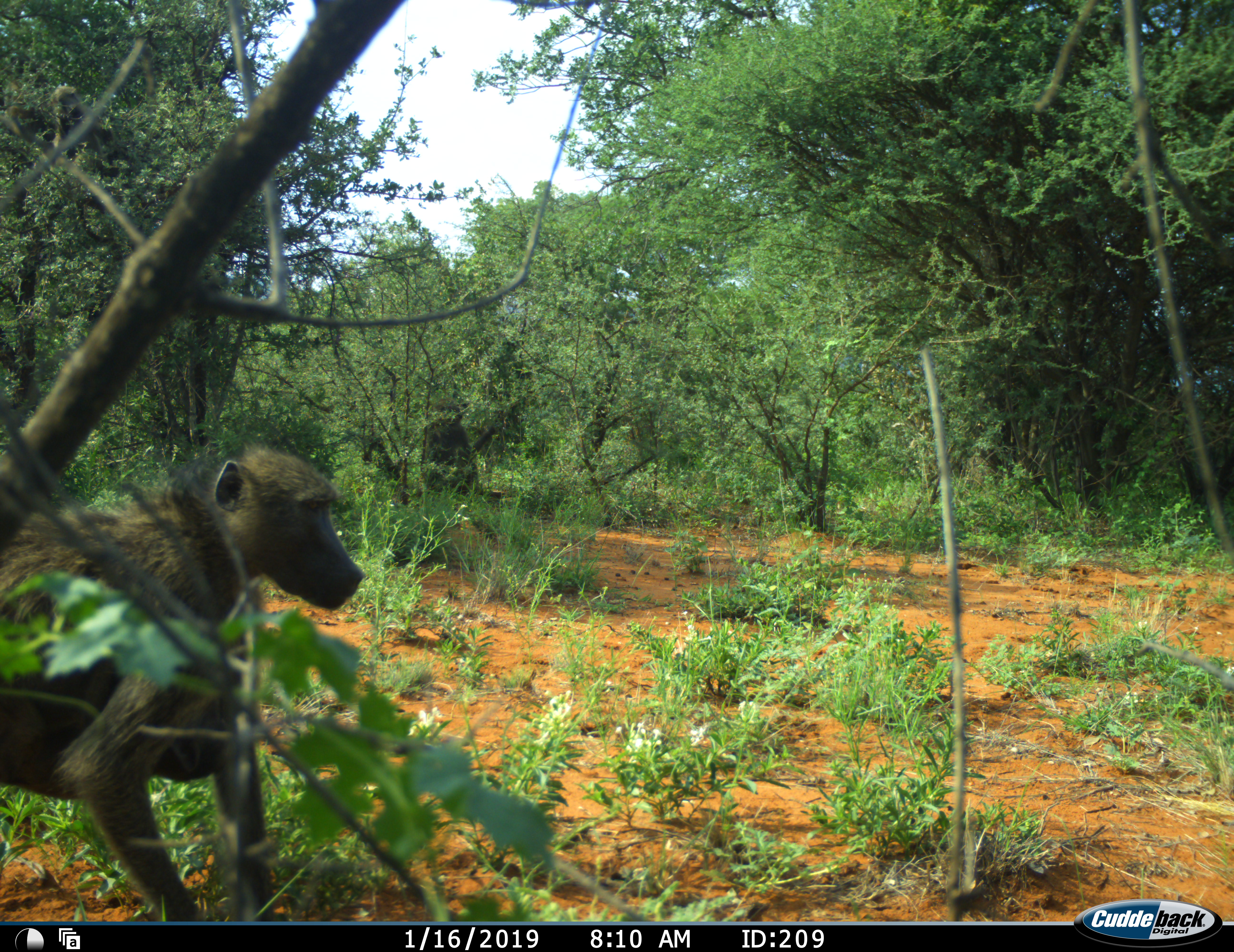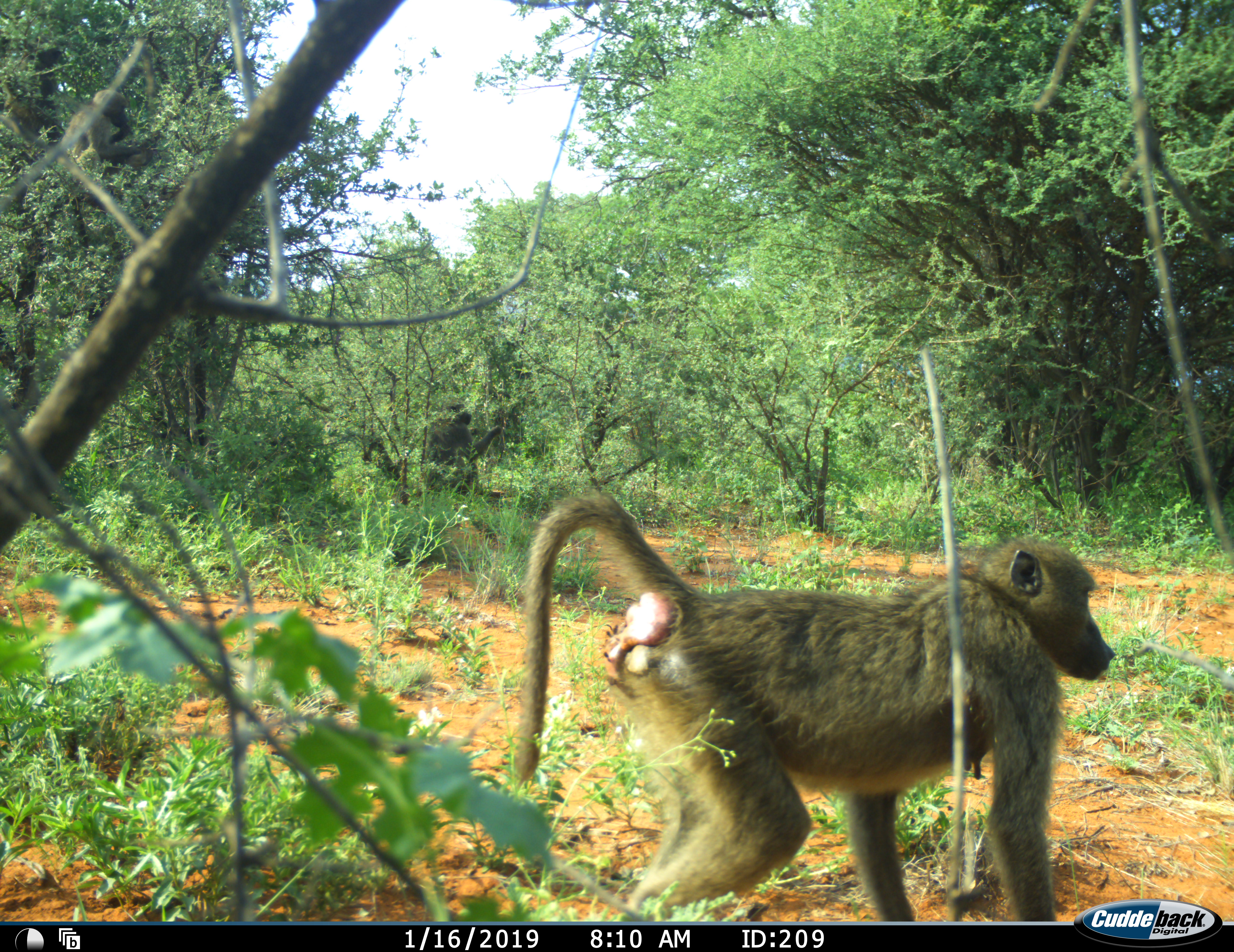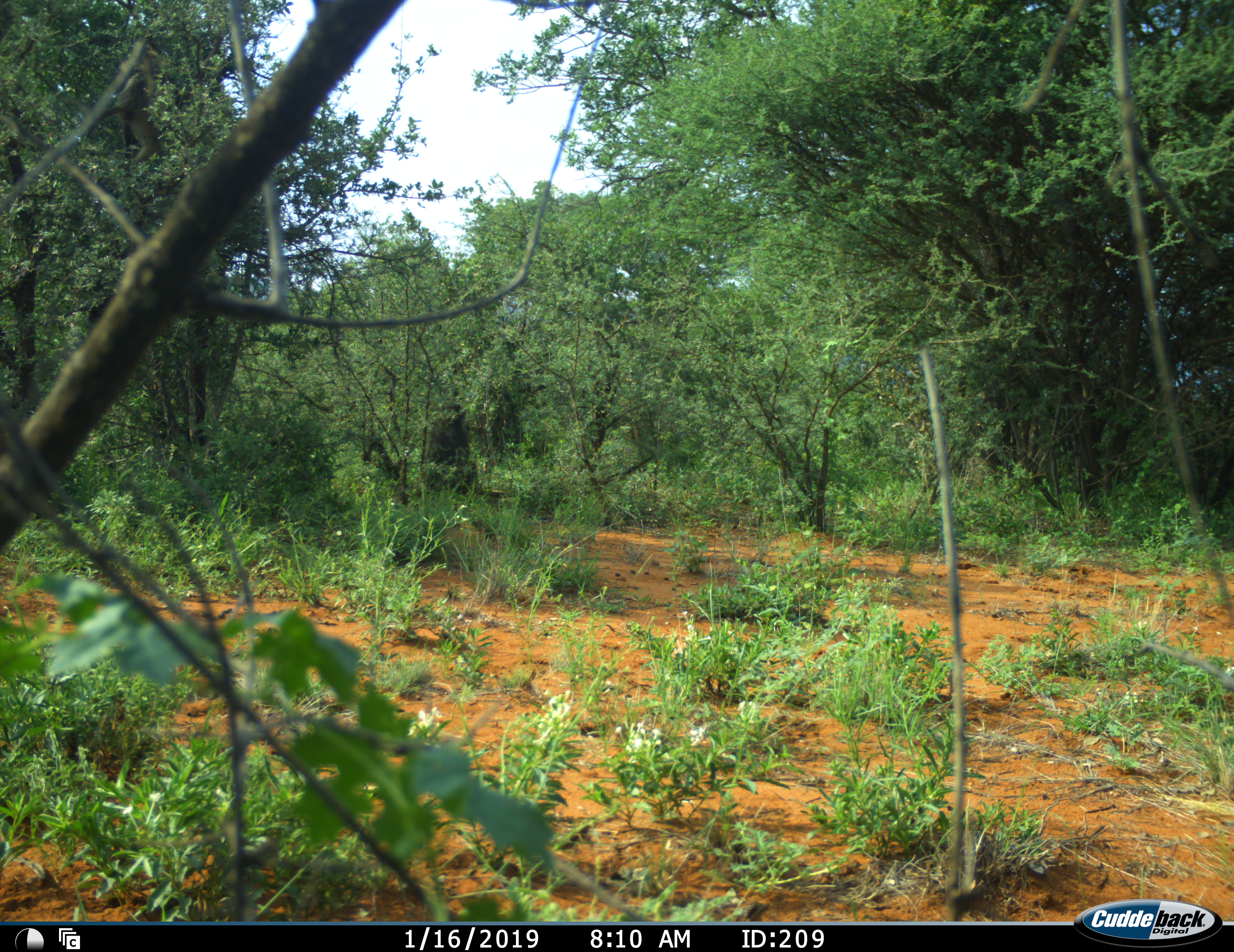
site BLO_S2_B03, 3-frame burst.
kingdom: Animalia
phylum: Chordata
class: Mammalia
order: Primates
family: Cercopithecidae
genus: Papio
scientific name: Papio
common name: baboon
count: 2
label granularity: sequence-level